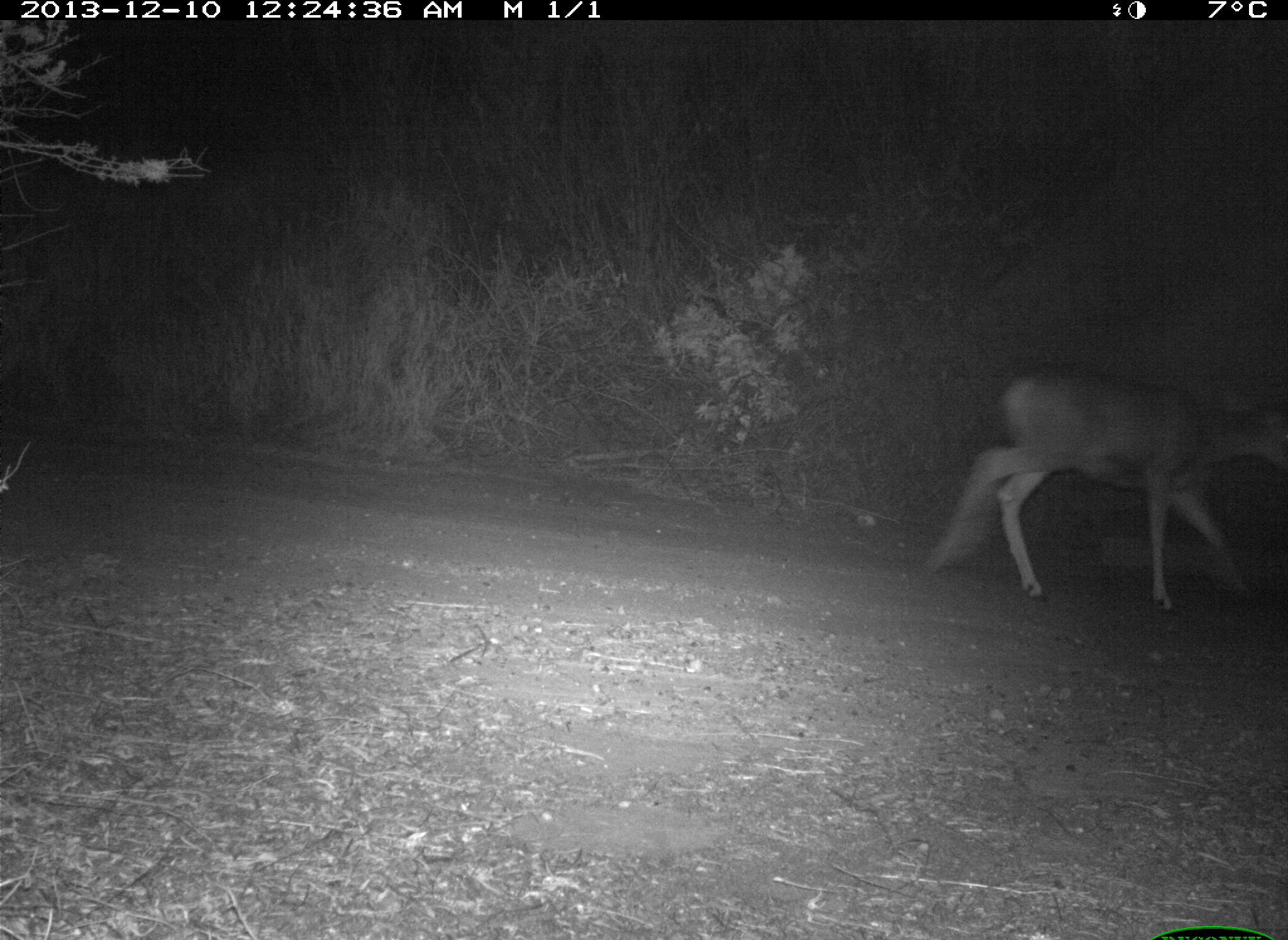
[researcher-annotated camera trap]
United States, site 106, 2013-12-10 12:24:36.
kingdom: Animalia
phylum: Chordata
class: Mammalia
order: Artiodactyla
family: Cervidae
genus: Odocoileus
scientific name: Odocoileus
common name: deer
Deer (Odocoileus).